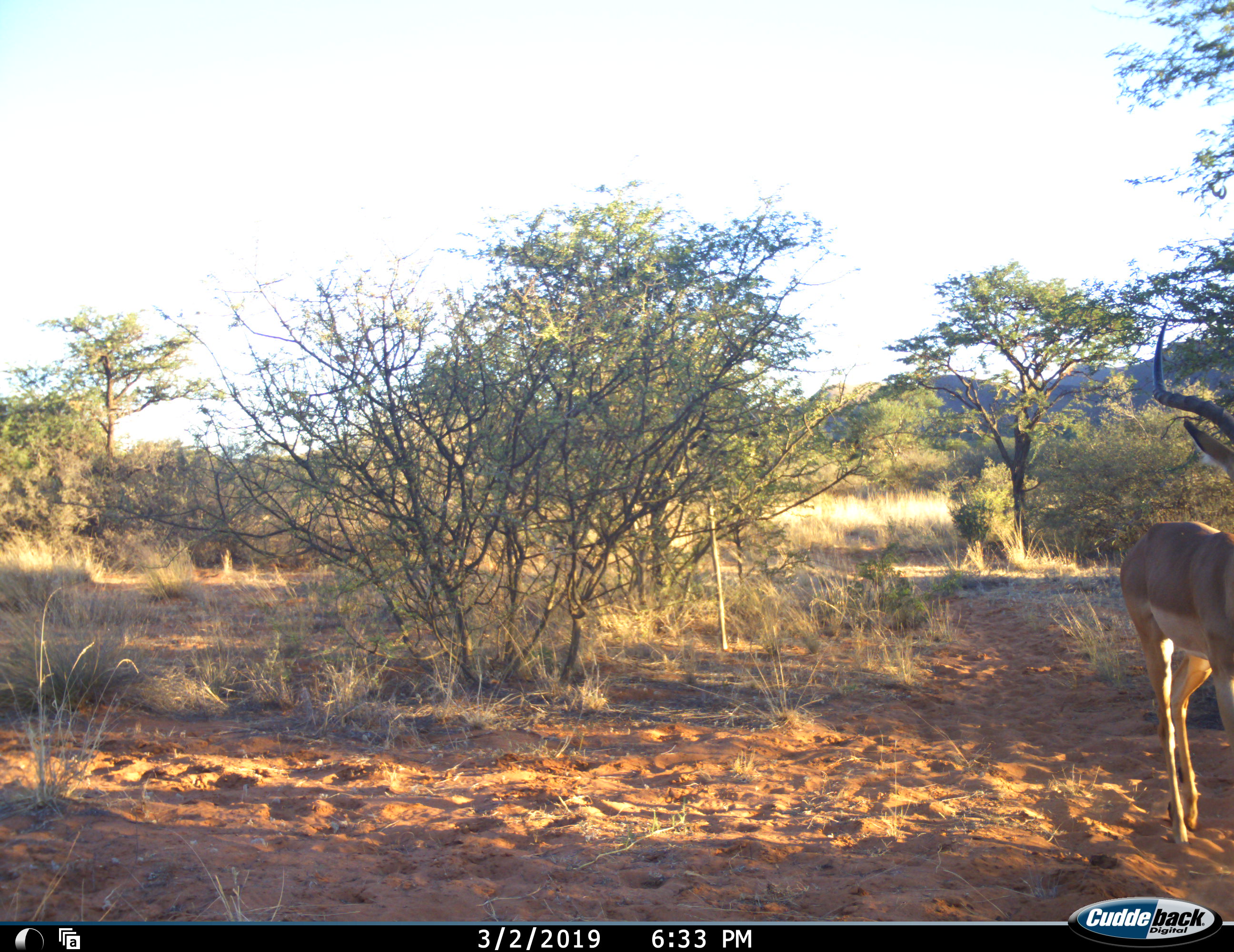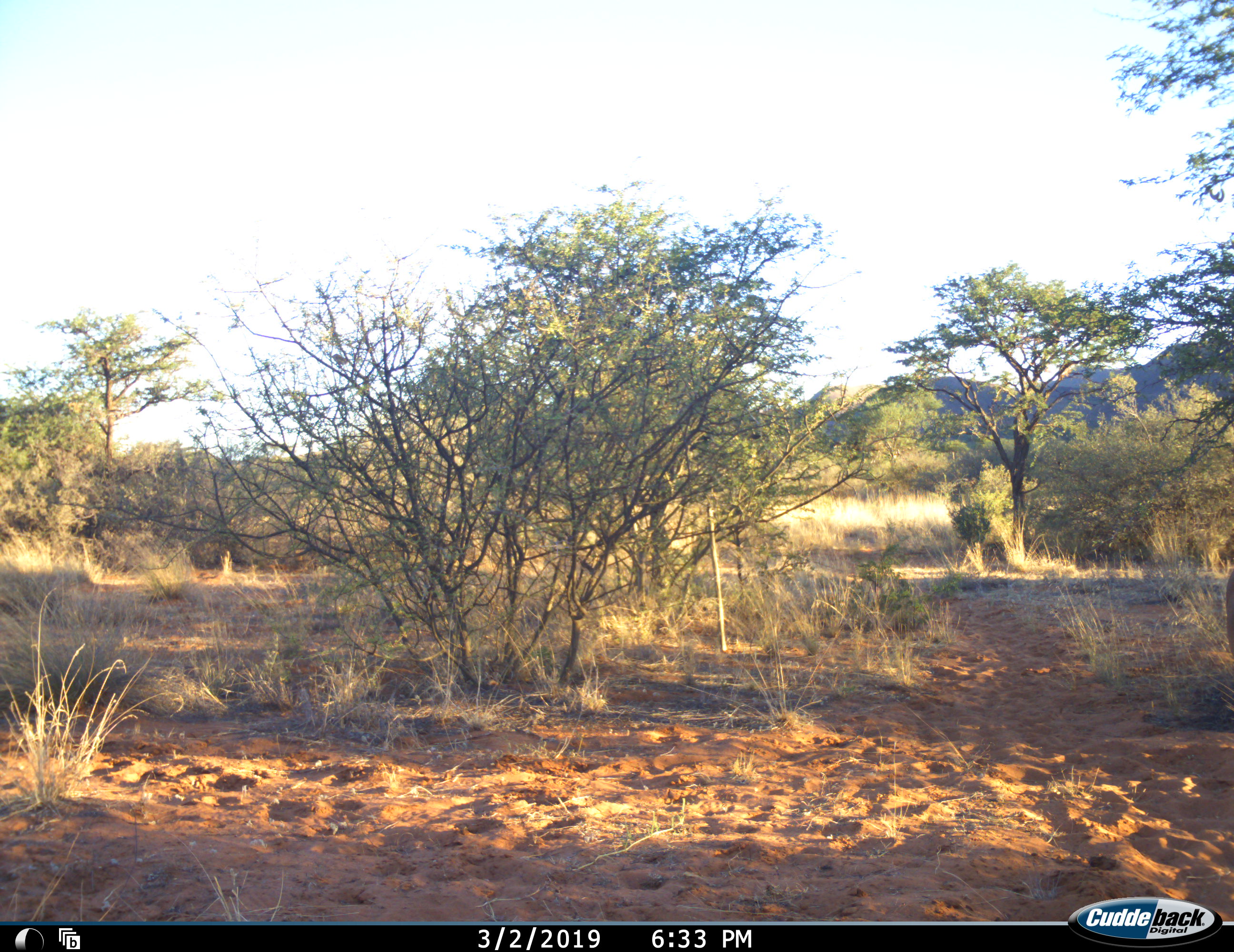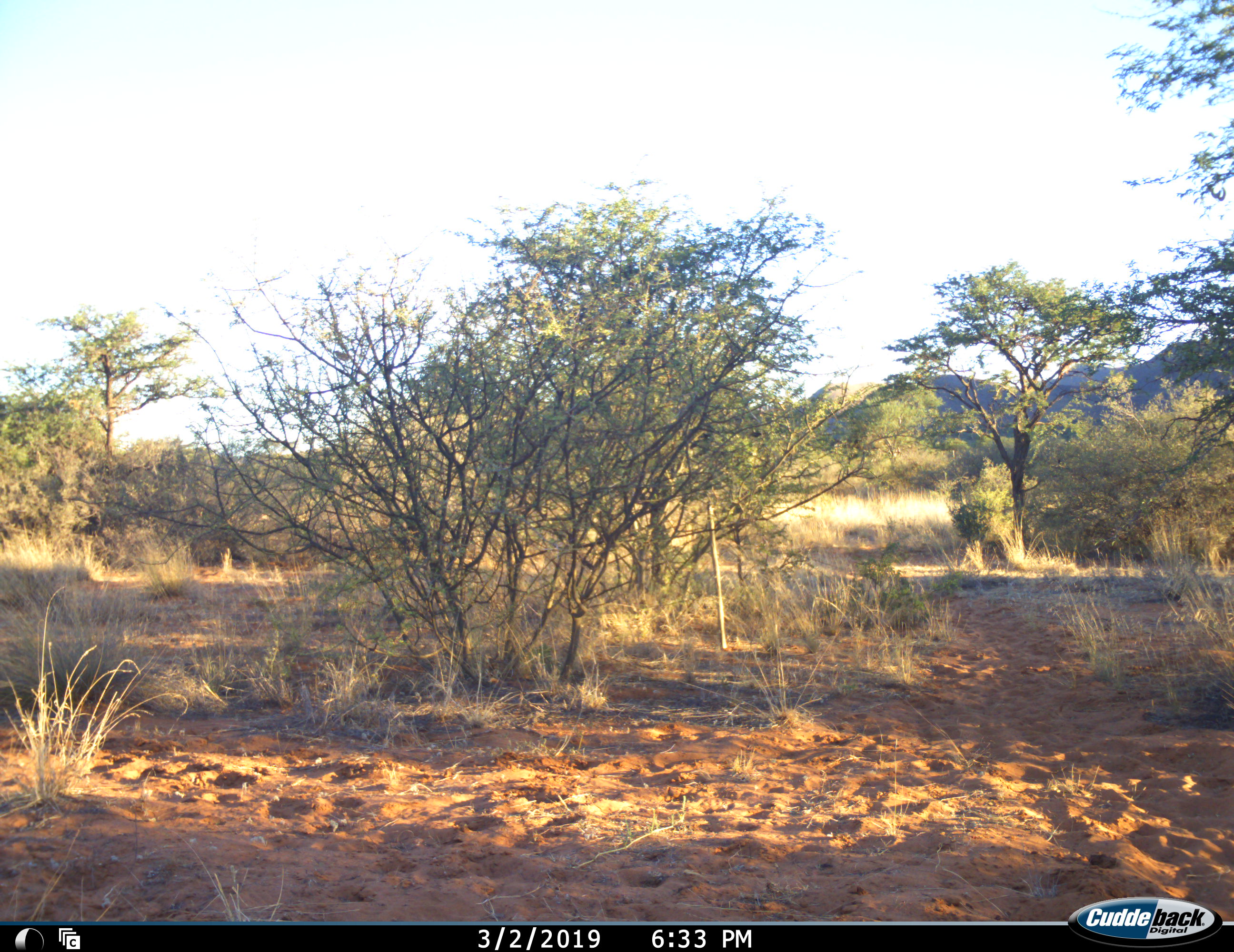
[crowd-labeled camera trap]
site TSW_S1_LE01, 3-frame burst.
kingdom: Animalia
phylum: Chordata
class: Mammalia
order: Artiodactyla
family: Bovidae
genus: Aepyceros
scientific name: Aepyceros melampus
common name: impala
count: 1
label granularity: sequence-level